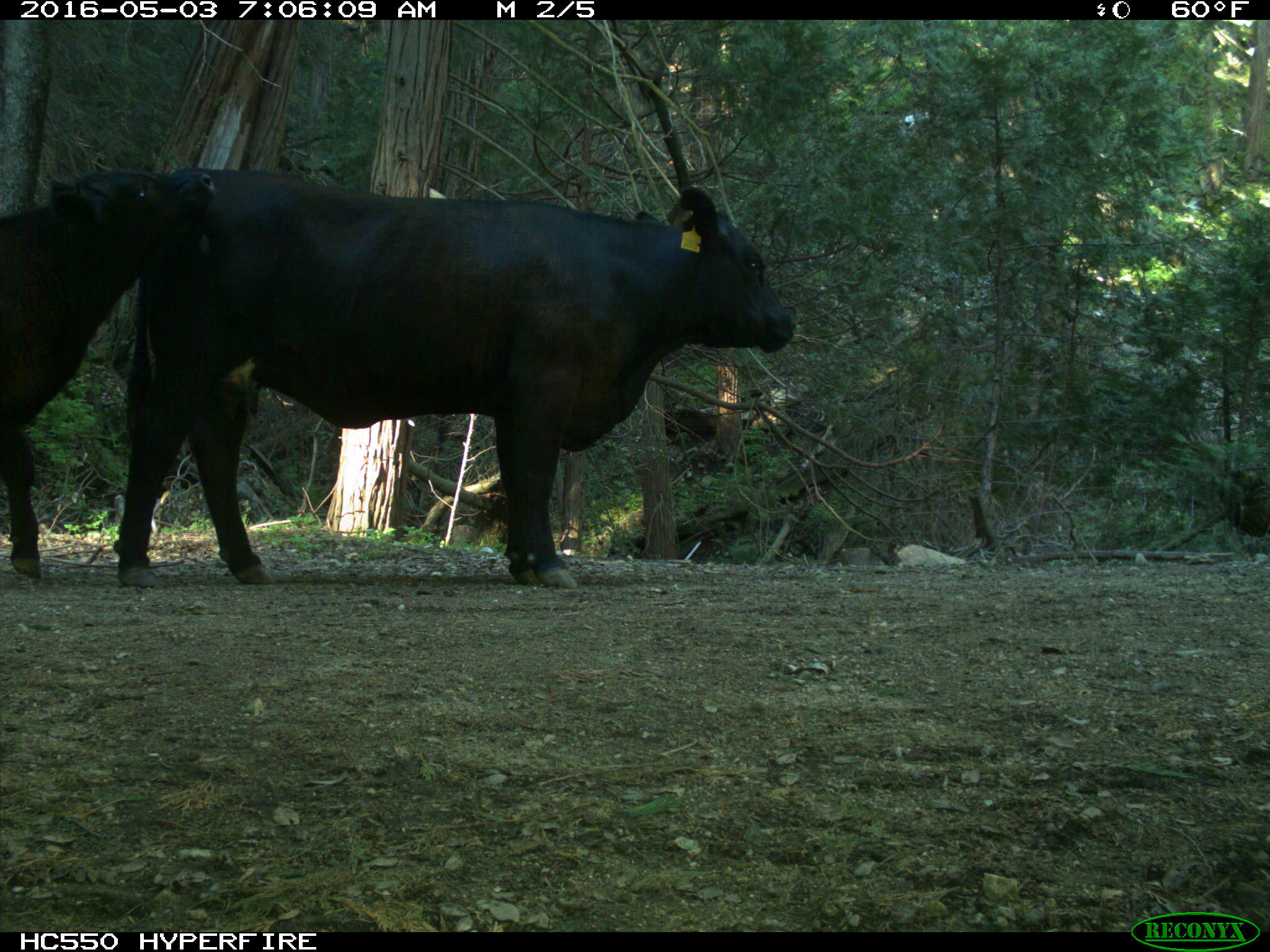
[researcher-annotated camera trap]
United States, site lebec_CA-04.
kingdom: Animalia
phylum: Chordata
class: Mammalia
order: Artiodactyla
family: Bovidae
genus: Bos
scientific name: Bos taurus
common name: domestic cow